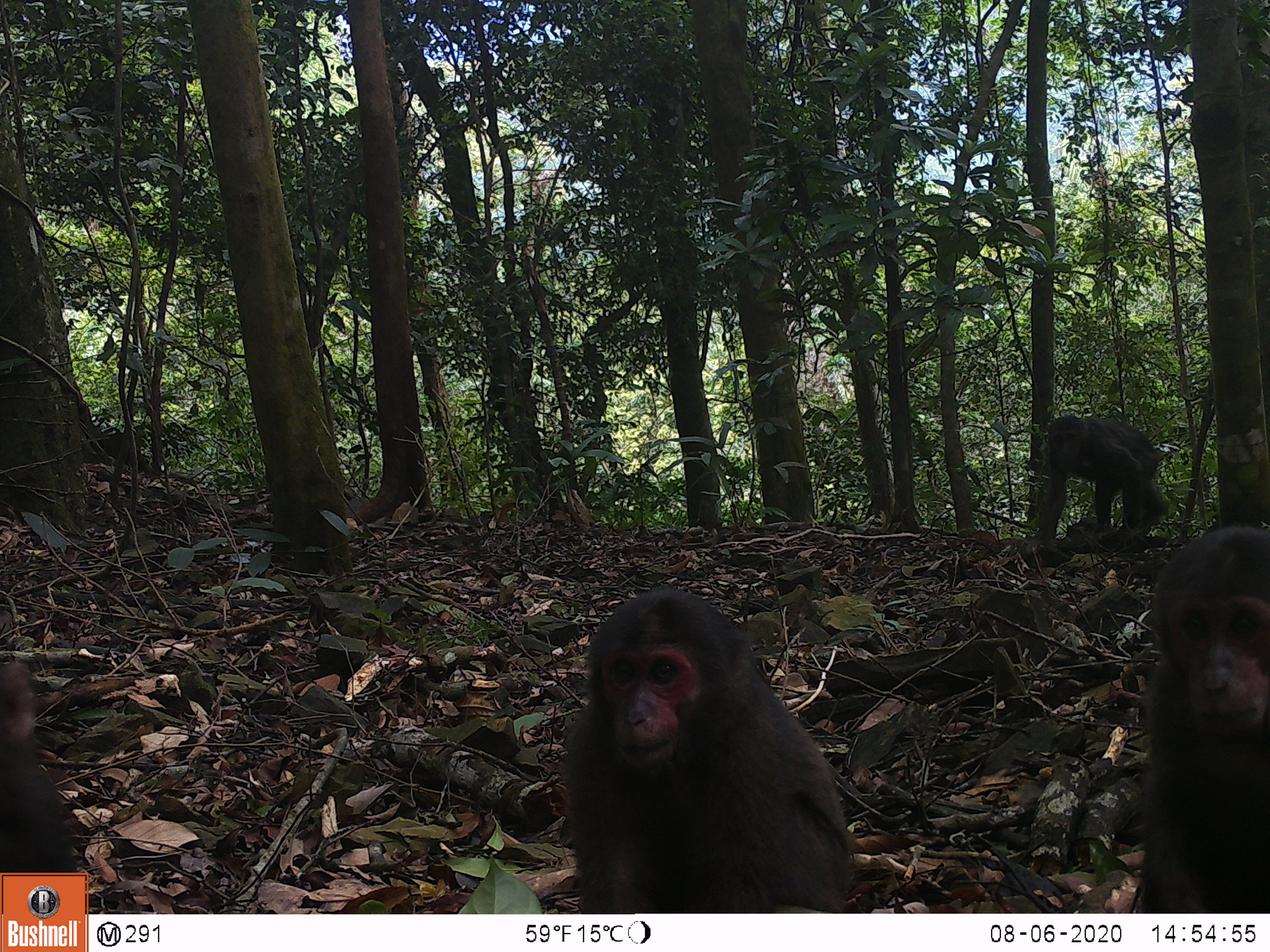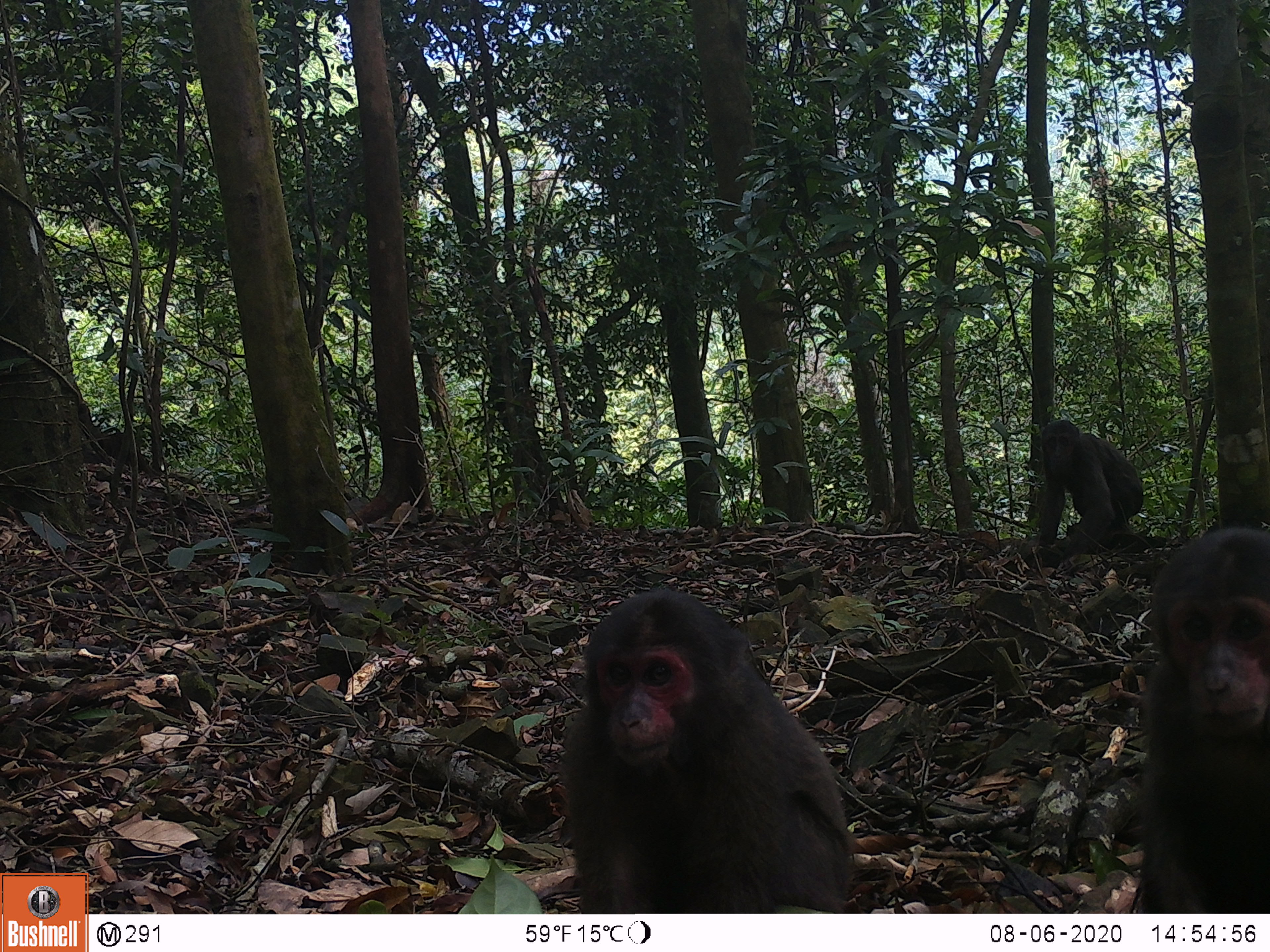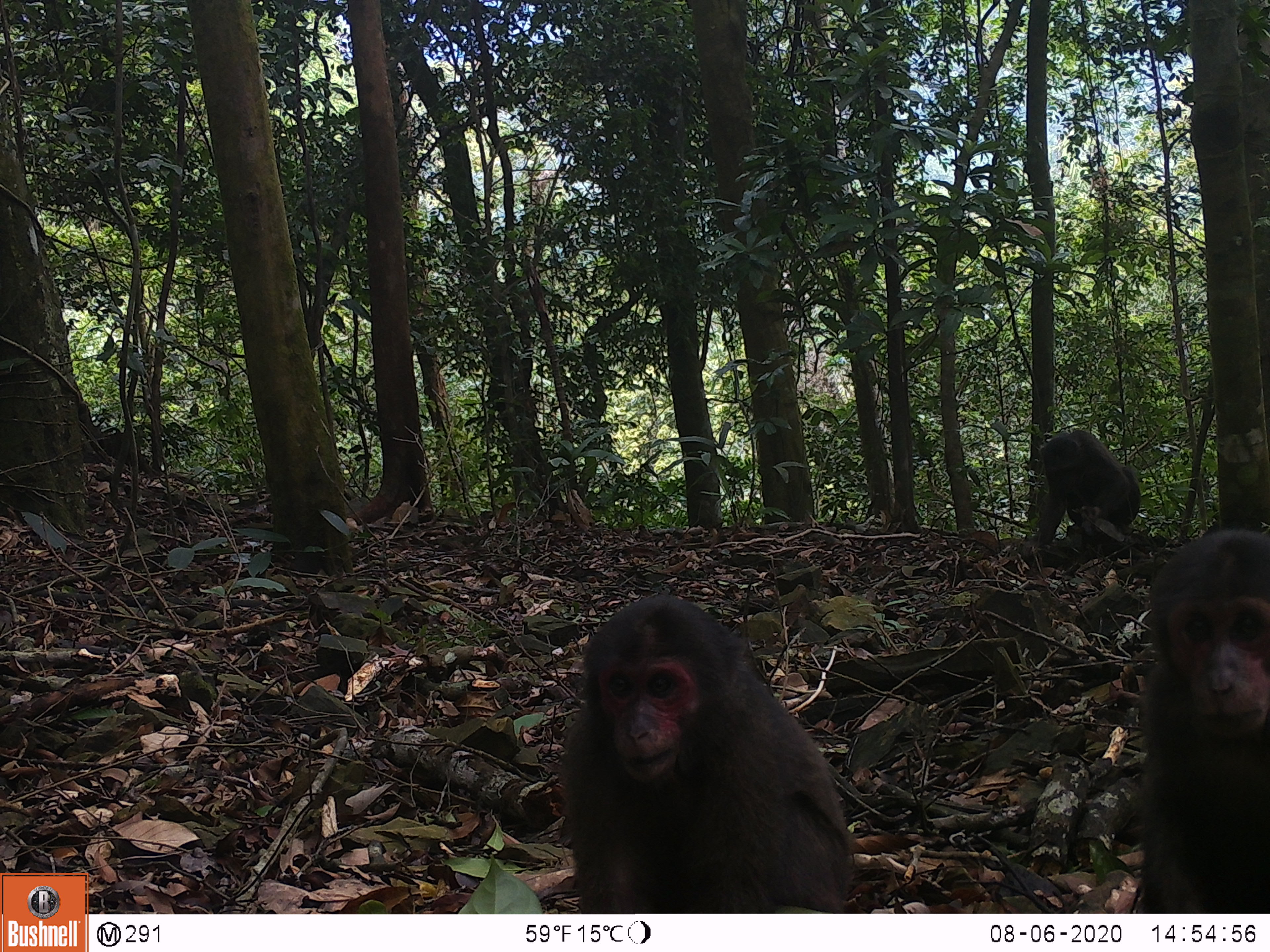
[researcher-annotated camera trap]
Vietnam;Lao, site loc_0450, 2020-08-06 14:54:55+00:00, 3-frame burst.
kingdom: Animalia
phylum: Chordata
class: Mammalia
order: Primates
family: Cercopithecidae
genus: Macaca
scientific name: Macaca arctoides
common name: stump-tailed macaque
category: stump tailed macaque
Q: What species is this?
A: Stump tailed macaque (stump-tailed macaque) (Macaca arctoides).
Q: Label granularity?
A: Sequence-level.